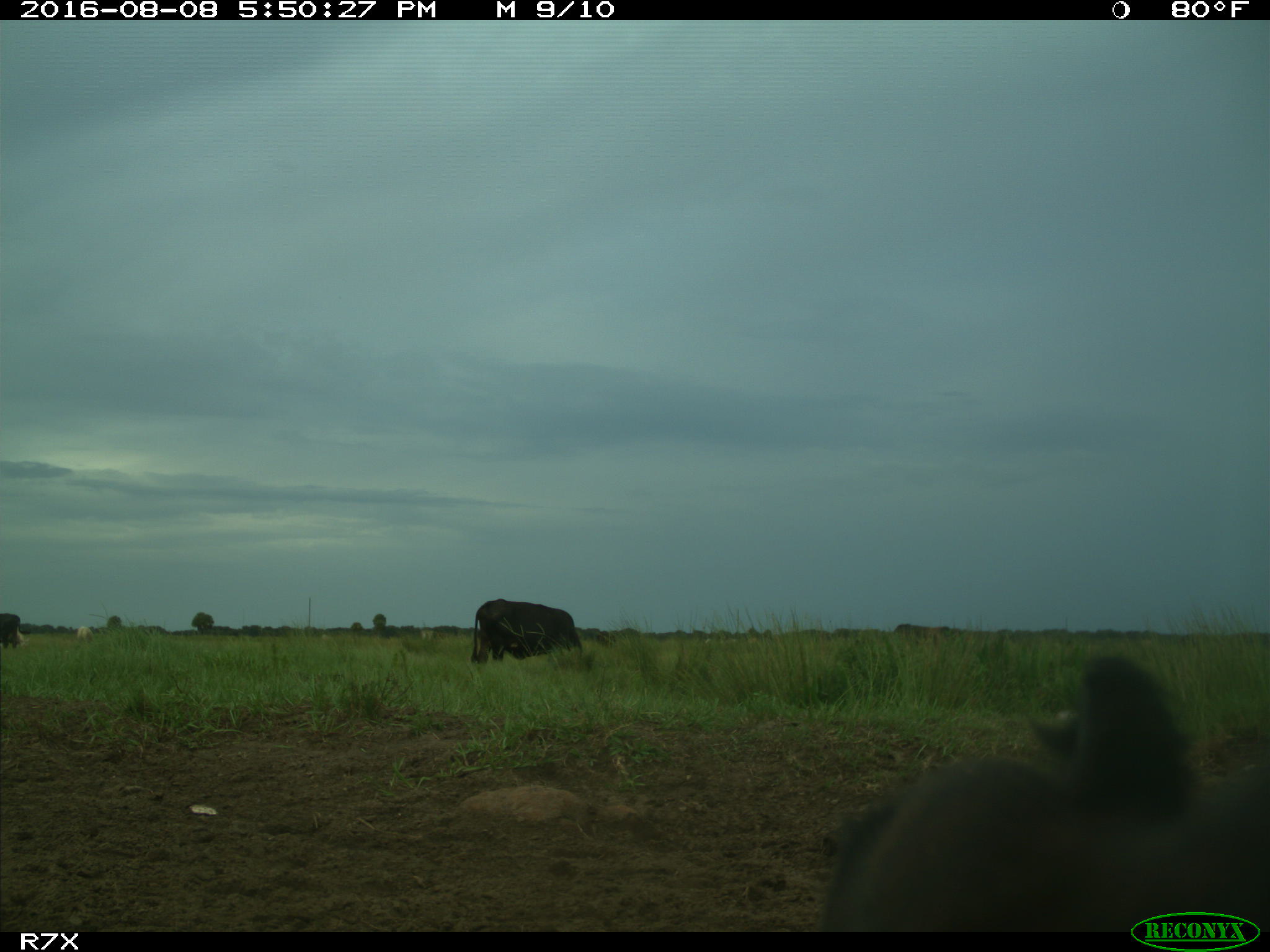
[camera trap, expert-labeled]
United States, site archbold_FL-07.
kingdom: Animalia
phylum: Chordata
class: Mammalia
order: Artiodactyla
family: Bovidae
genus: Bos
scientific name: Bos taurus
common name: domestic cow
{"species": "Bos taurus (domestic cow)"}